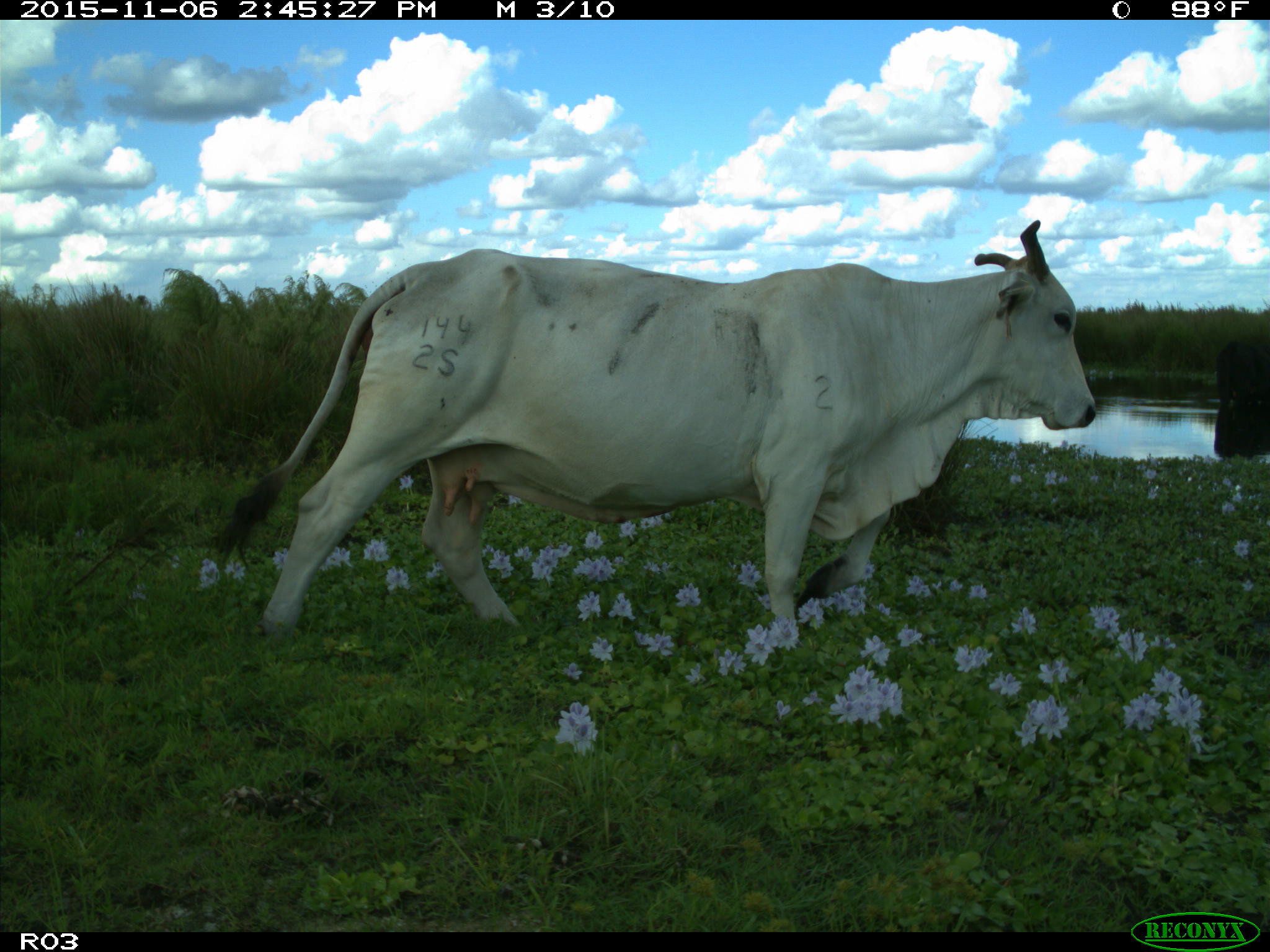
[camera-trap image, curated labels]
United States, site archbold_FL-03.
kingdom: Animalia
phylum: Chordata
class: Mammalia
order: Artiodactyla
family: Bovidae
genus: Bos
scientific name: Bos taurus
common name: domestic cow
Bos taurus (domestic cow).